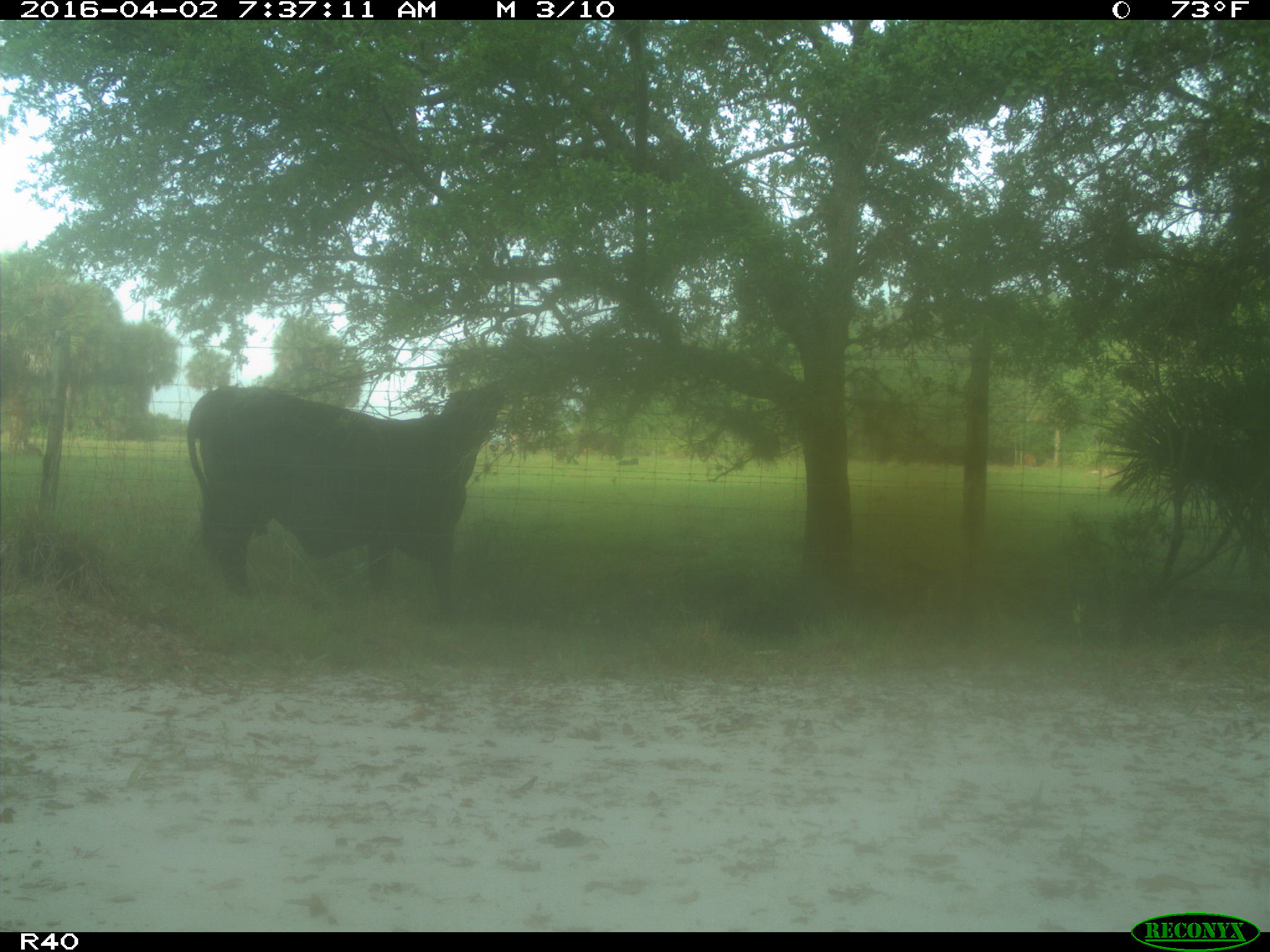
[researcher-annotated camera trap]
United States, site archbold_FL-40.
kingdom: Animalia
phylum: Chordata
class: Mammalia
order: Artiodactyla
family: Bovidae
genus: Bos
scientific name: Bos taurus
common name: domestic cow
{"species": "Bos taurus (domestic cow)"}